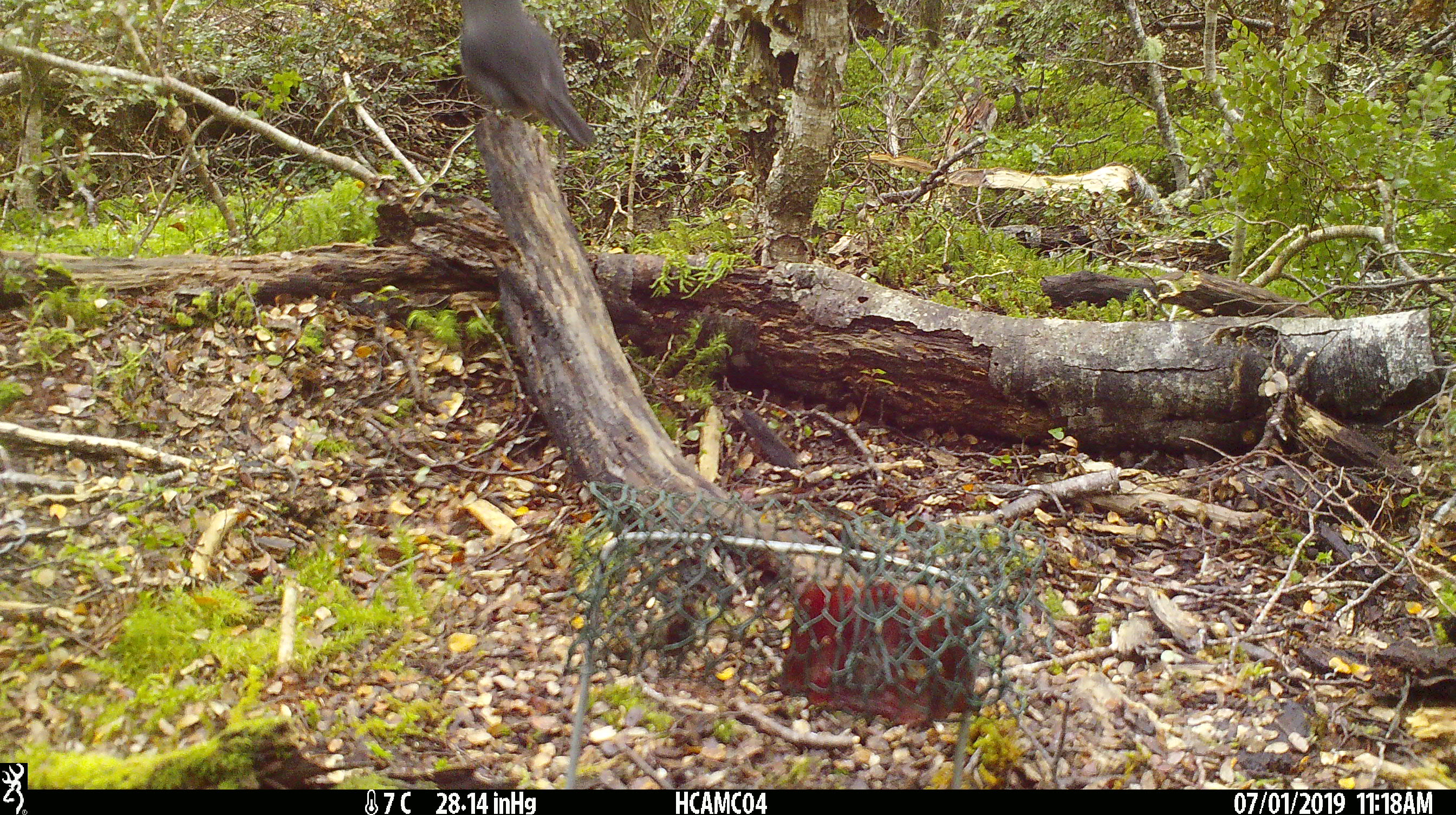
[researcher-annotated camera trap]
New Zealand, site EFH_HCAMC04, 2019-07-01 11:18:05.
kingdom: Animalia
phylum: Chordata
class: Aves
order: Passeriformes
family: Petroicidae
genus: Petroica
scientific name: Petroica australis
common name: new zealand robin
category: robin